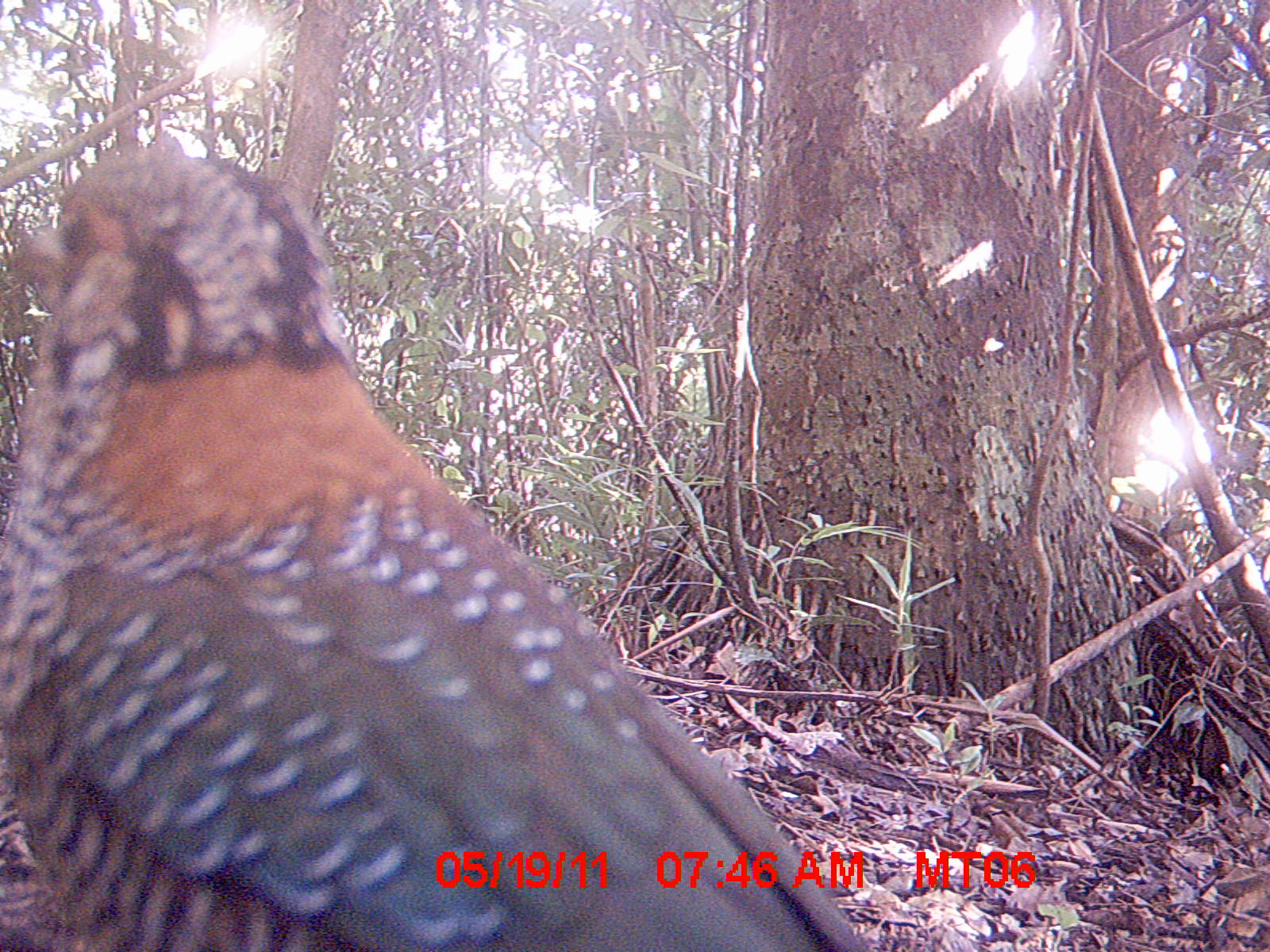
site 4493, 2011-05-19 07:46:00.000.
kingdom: Animalia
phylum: Chordata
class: Aves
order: Coraciiformes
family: Brachypteraciidae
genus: Brachypteracias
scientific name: Brachypteracias squamiger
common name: scaly ground roller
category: geobiastes squamiger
Geobiastes squamiger (scaly ground roller) (Brachypteracias squamiger), count 1.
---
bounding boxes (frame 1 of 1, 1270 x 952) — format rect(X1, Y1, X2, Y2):
geobiastes squamiger: rect(0, 141, 865, 949)